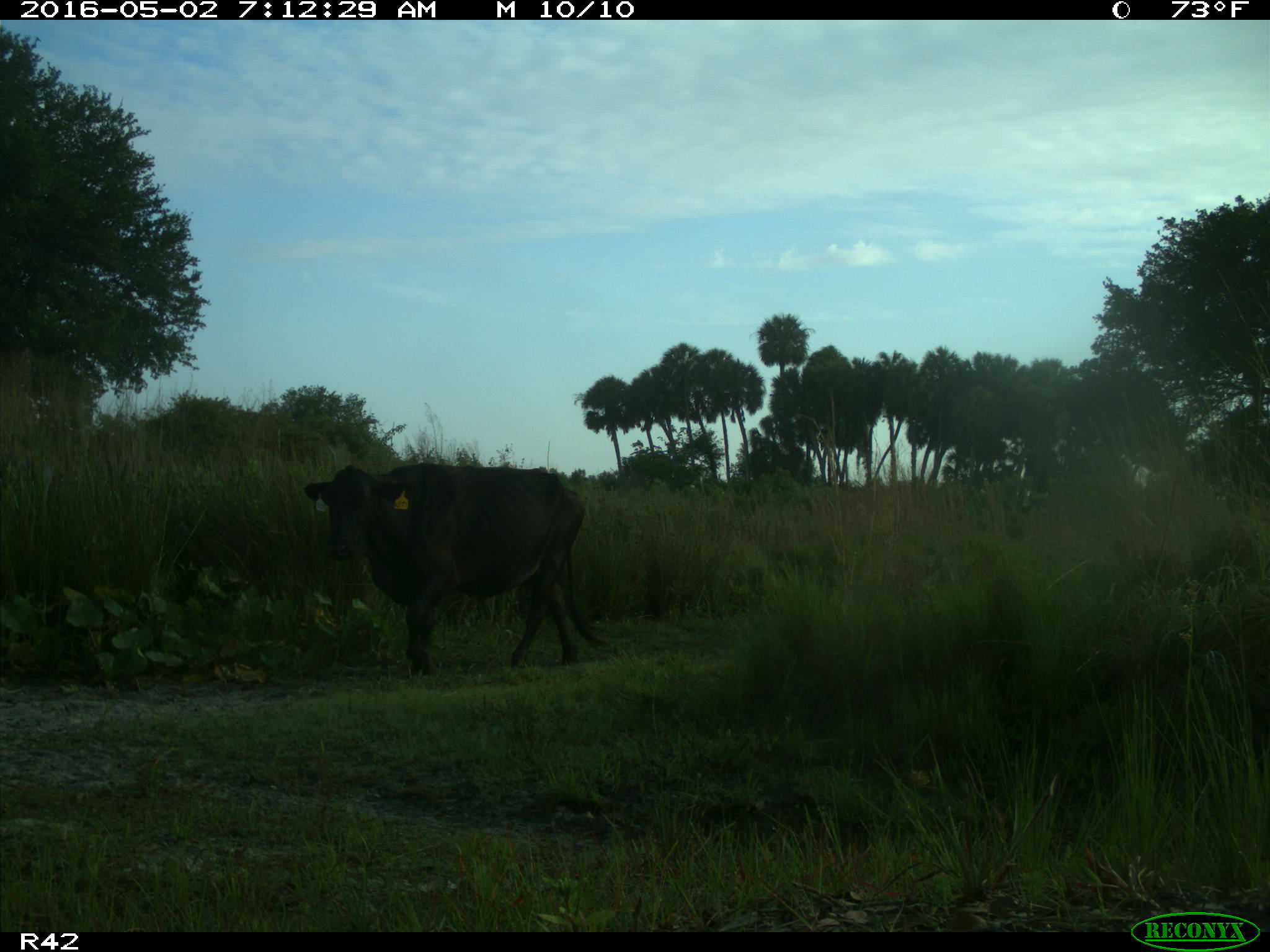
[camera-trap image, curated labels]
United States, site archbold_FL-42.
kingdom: Animalia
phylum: Chordata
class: Mammalia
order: Artiodactyla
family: Bovidae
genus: Bos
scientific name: Bos taurus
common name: domestic cow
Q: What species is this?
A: Bos taurus (domestic cow).